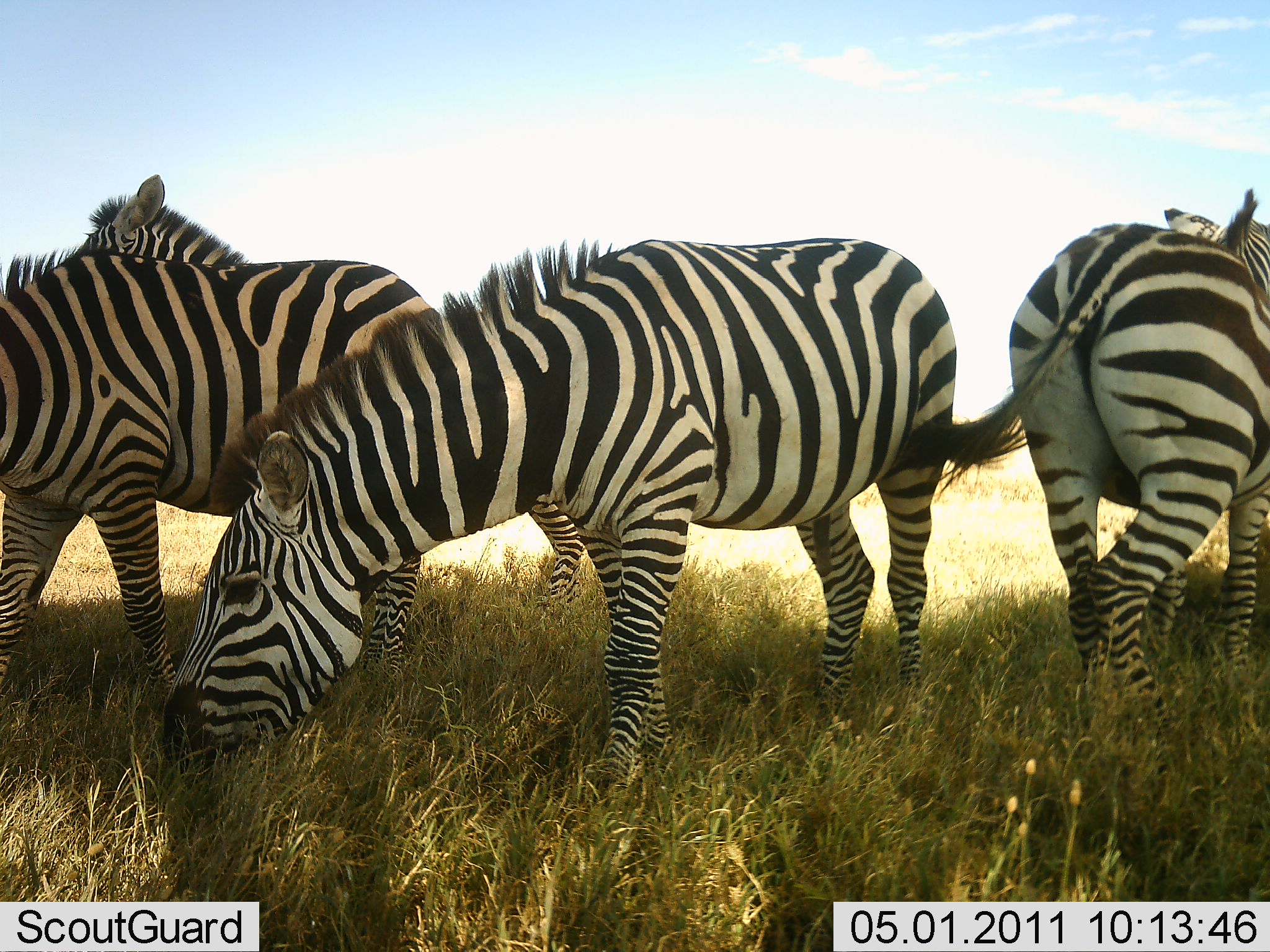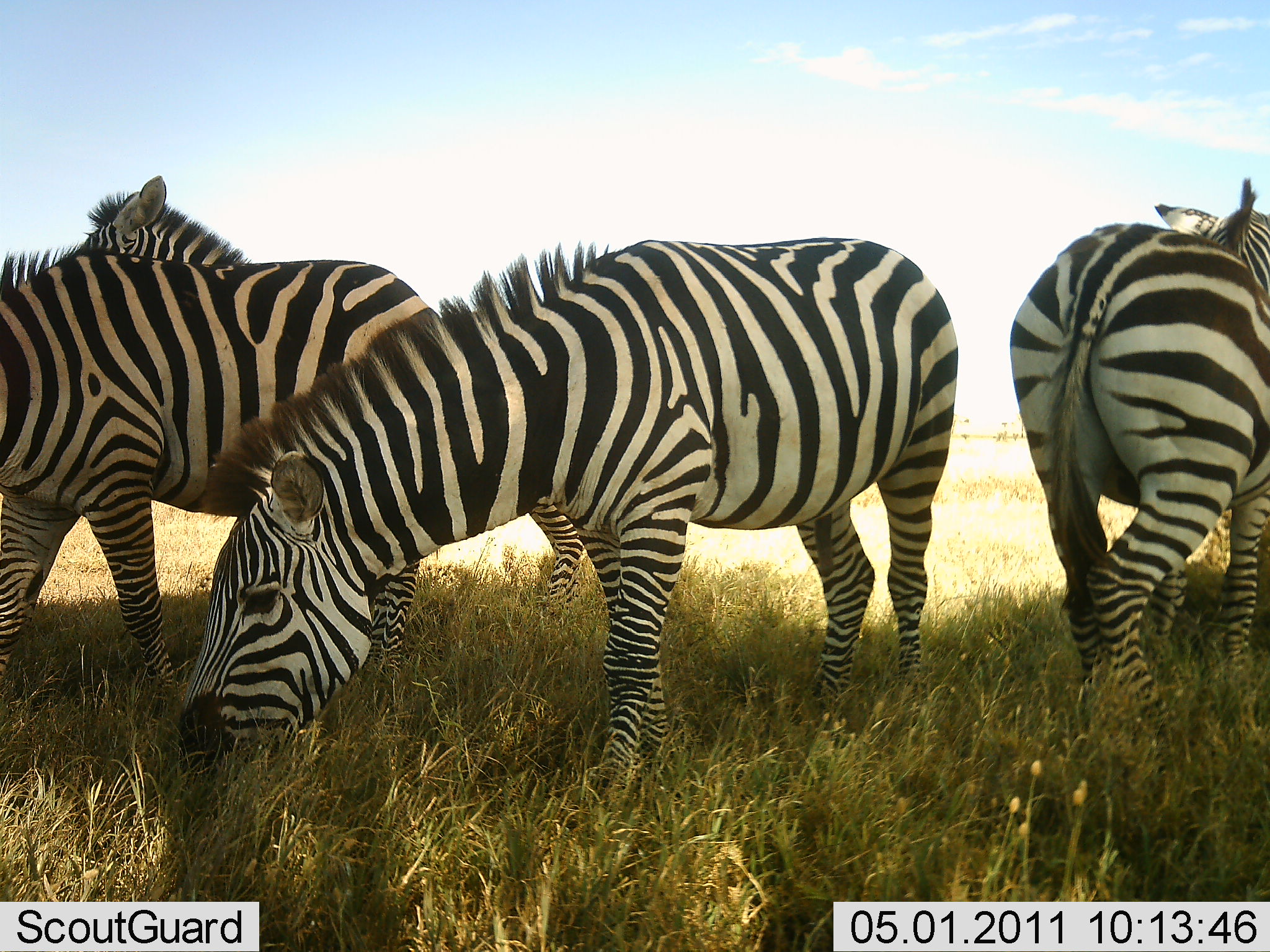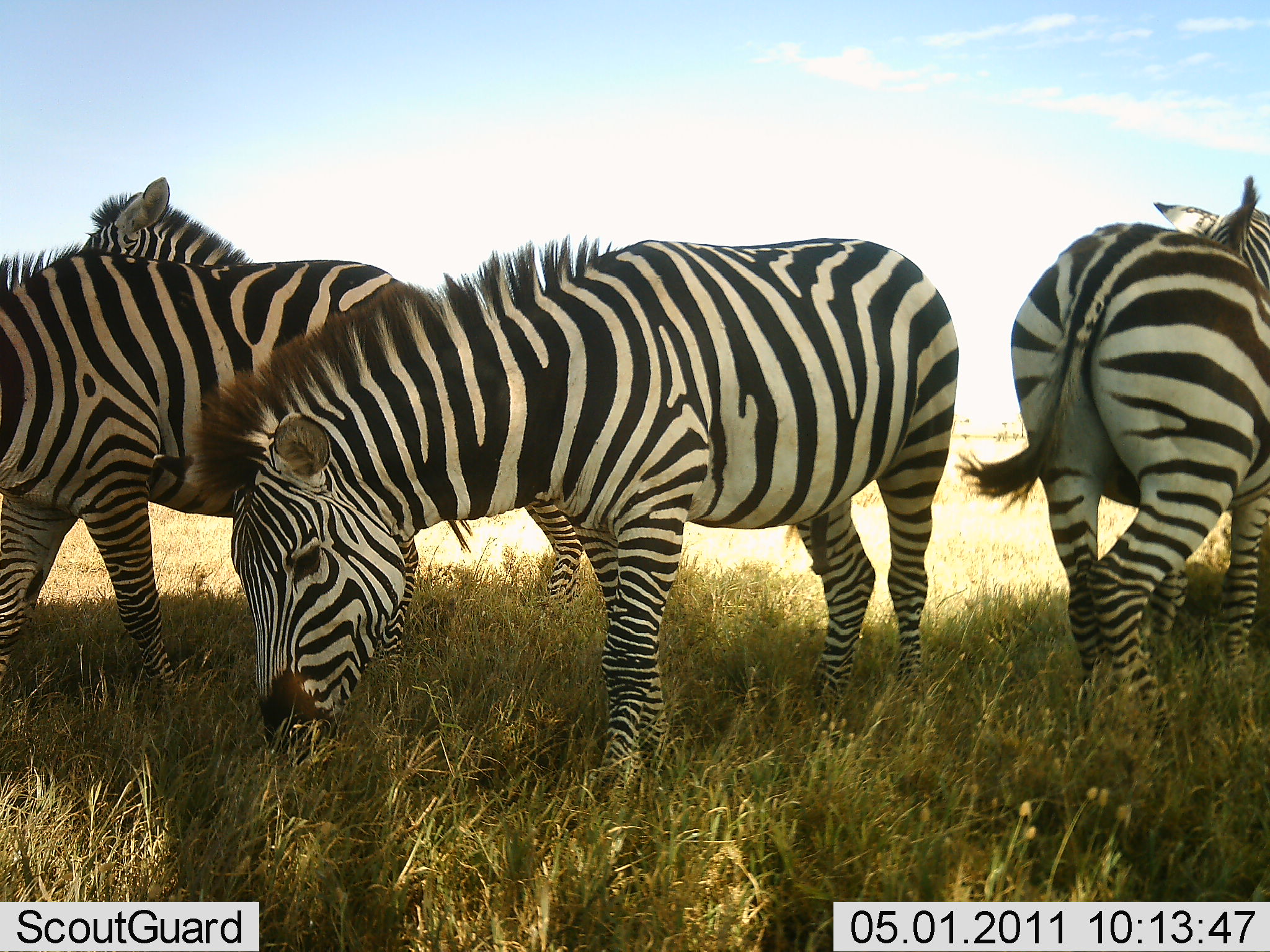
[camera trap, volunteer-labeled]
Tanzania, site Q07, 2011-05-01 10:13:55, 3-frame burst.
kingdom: Animalia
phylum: Chordata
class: Mammalia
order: Perissodactyla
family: Equidae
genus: Equus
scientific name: Equus quagga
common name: plains zebra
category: zebra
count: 4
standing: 58%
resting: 0%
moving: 0%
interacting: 0%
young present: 0%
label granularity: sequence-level